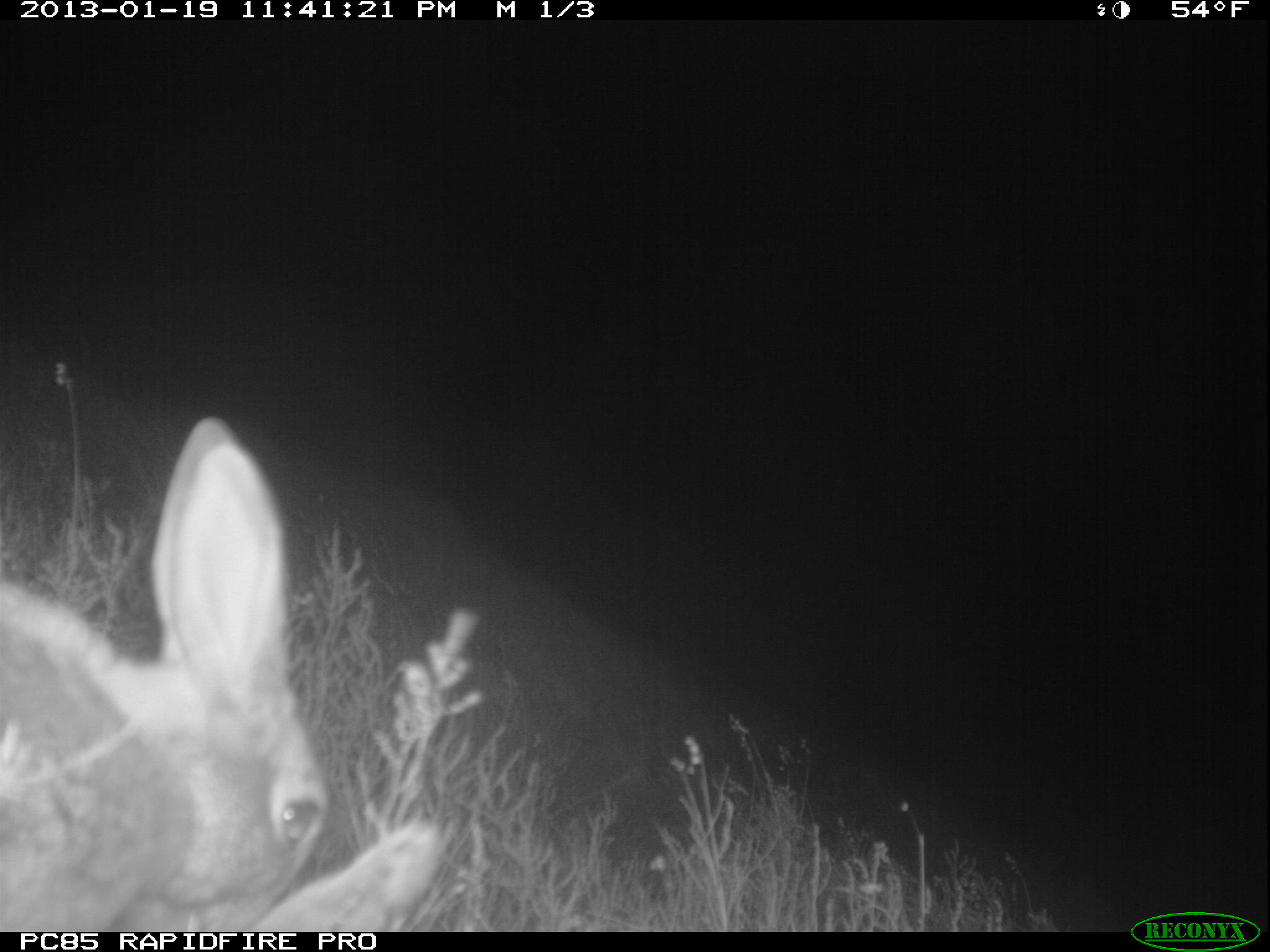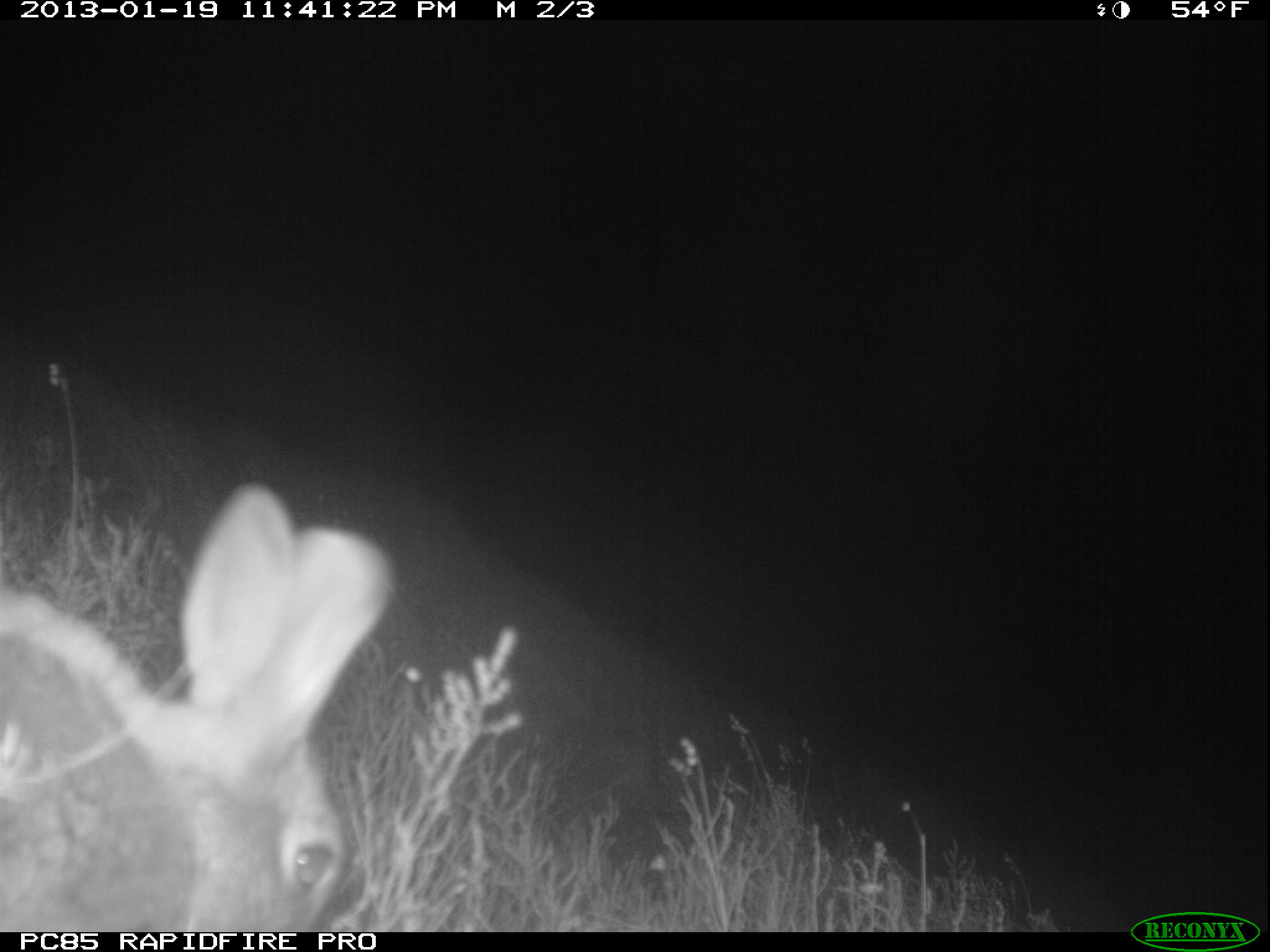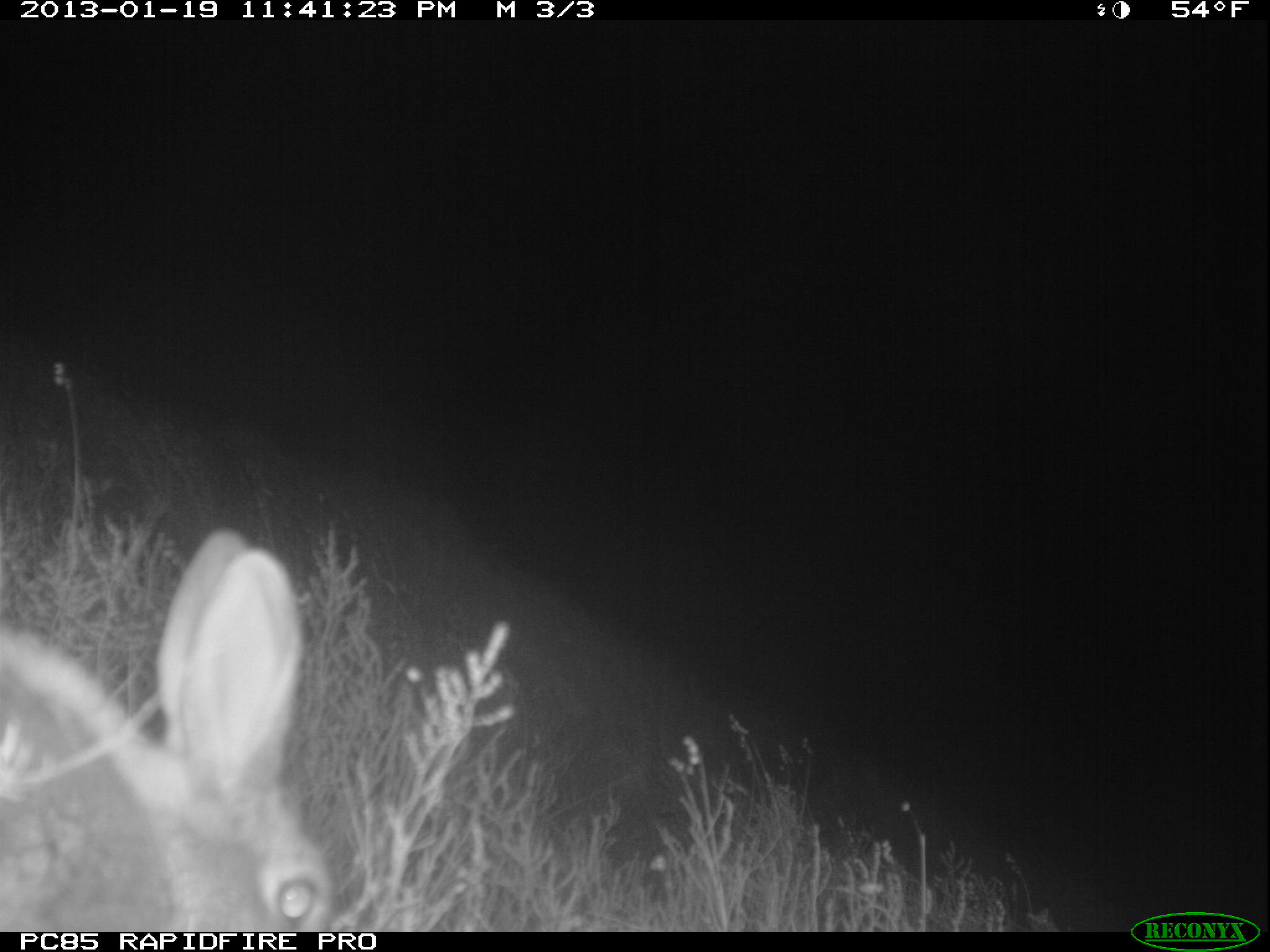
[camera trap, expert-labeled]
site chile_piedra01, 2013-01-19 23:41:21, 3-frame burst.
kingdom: Animalia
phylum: Chordata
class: Mammalia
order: Lagomorpha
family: Leporidae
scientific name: Leporidae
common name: rabbits and hares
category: rabbit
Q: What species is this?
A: Rabbit (rabbits and hares) (Leporidae).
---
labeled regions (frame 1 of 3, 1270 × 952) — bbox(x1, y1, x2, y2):
rabbit: bbox(0, 422, 400, 927)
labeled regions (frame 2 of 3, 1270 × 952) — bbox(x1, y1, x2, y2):
rabbit: bbox(0, 479, 398, 933)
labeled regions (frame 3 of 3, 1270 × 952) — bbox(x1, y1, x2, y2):
rabbit: bbox(1, 529, 342, 927)